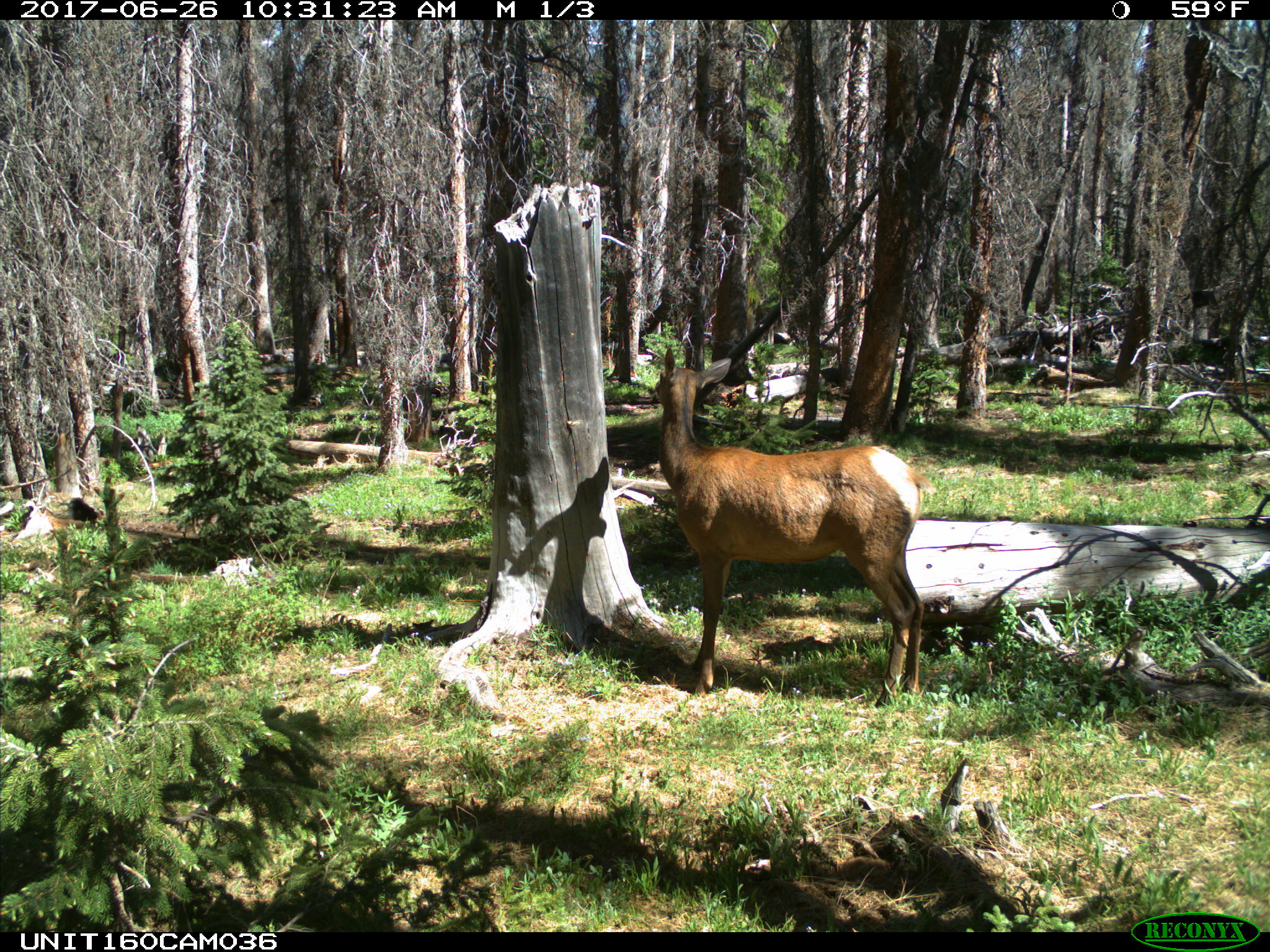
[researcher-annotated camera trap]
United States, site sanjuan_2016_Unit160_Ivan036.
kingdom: Animalia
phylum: Chordata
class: Mammalia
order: Artiodactyla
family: Cervidae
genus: Cervus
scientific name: Cervus elaphus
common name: red deer